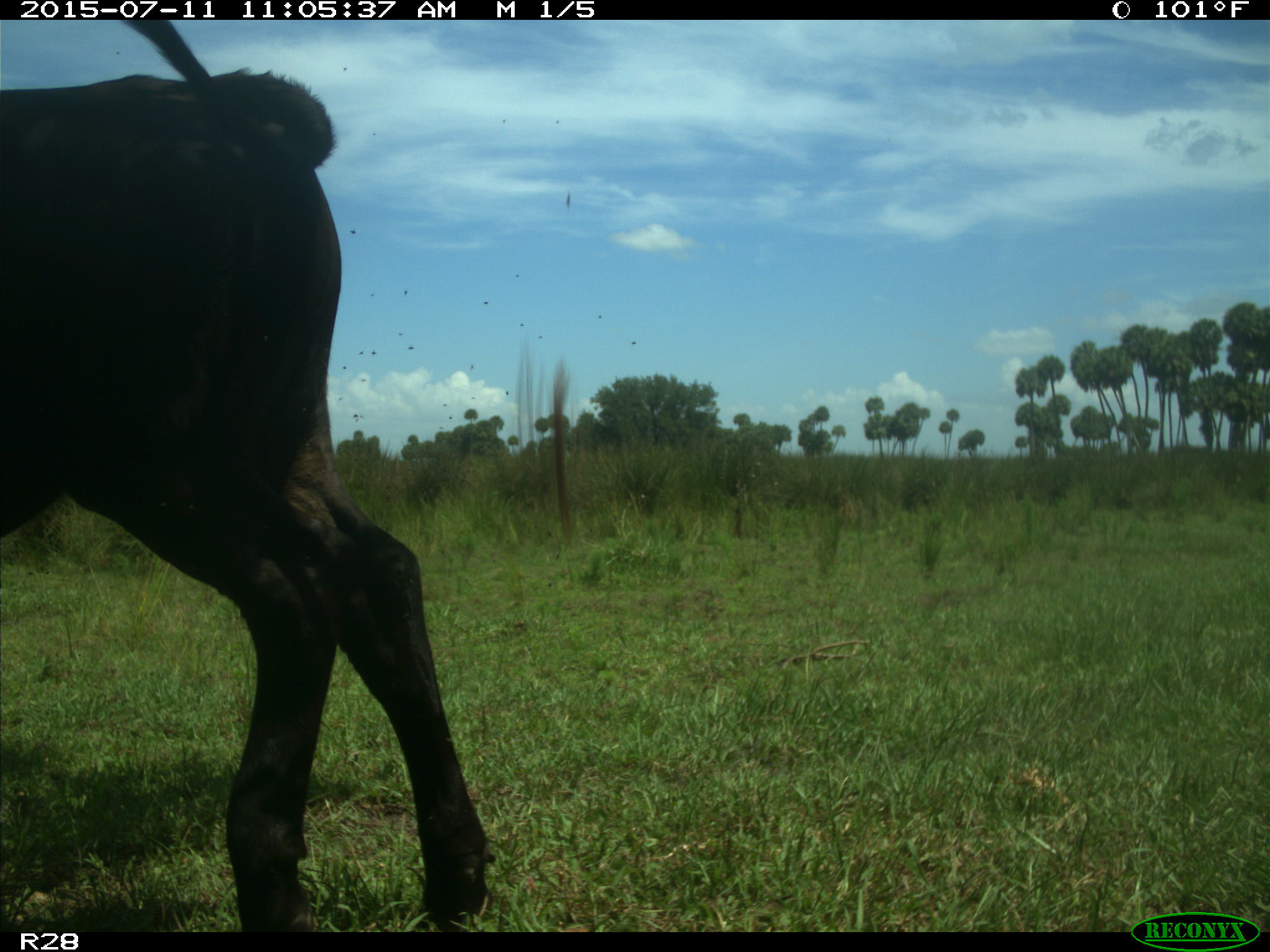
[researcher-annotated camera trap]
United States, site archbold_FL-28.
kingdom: Animalia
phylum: Chordata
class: Mammalia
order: Artiodactyla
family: Bovidae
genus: Bos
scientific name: Bos taurus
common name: domestic cow